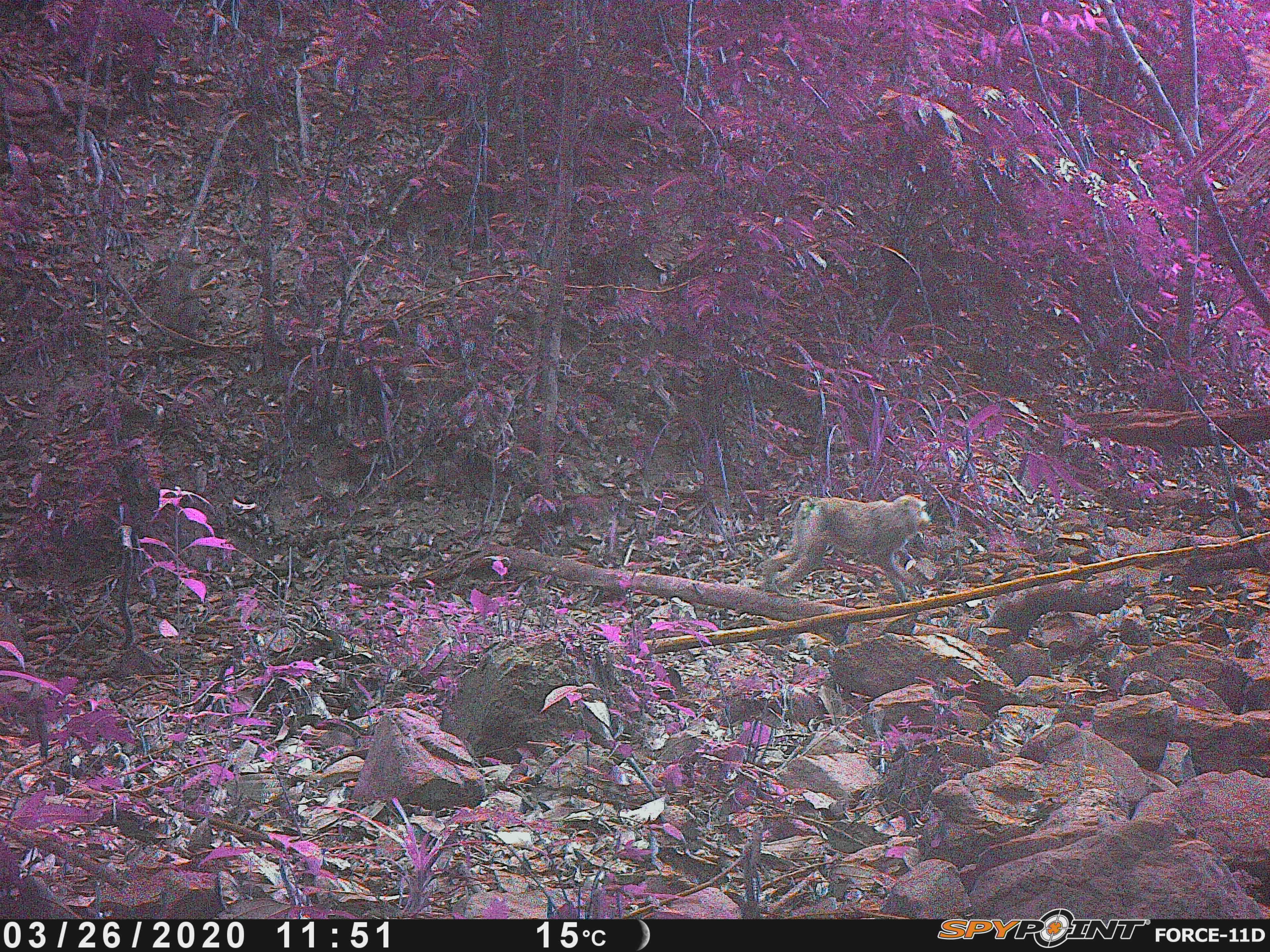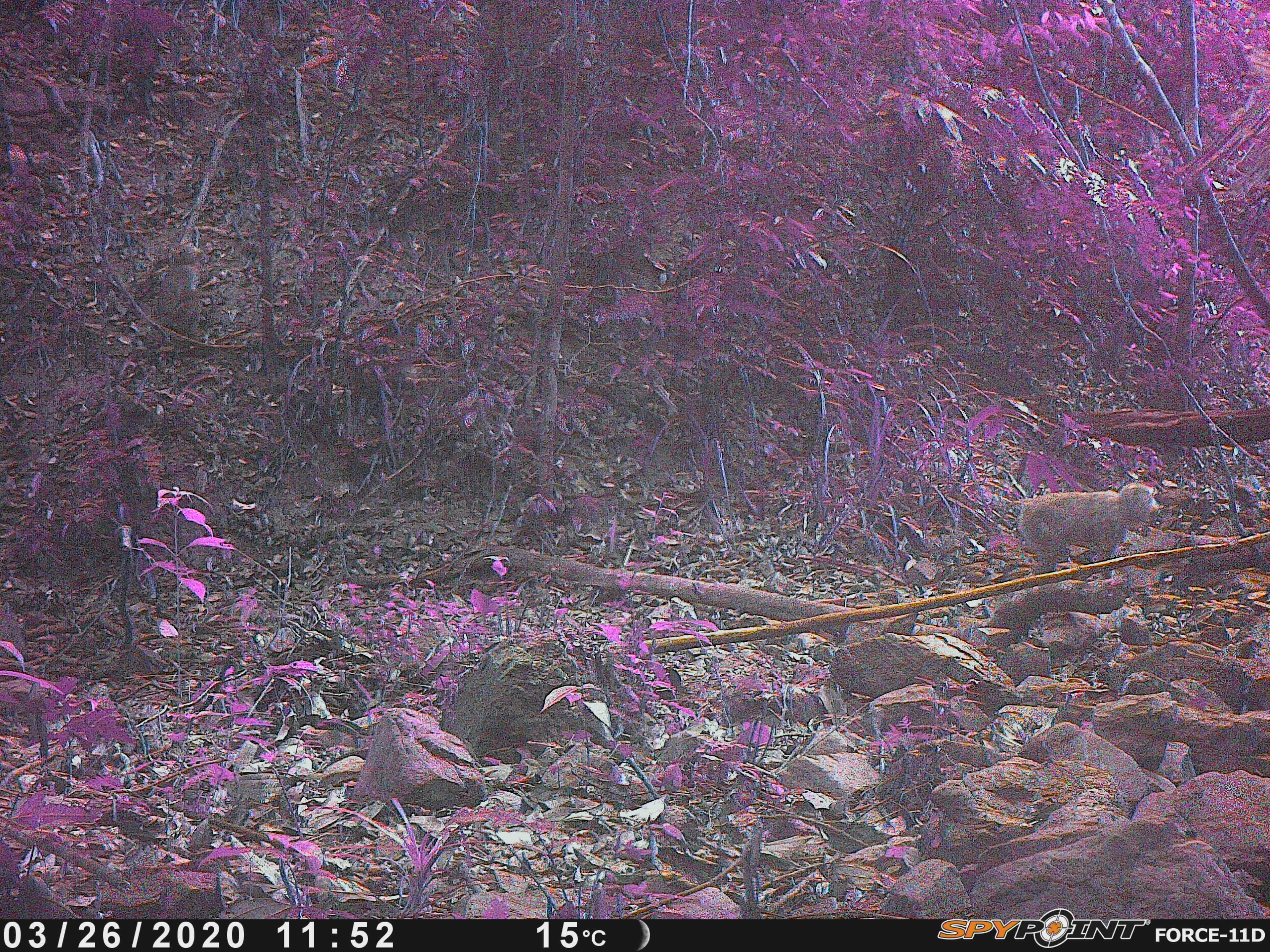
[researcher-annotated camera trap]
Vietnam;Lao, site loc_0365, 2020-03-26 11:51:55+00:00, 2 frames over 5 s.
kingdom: Animalia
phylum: Chordata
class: Mammalia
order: Primates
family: Cercopithecidae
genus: Macaca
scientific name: Macaca nemestrina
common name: pig-tailed macaque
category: pig tailed macaque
Pig tailed macaque (pig-tailed macaque) (Macaca nemestrina). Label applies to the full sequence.